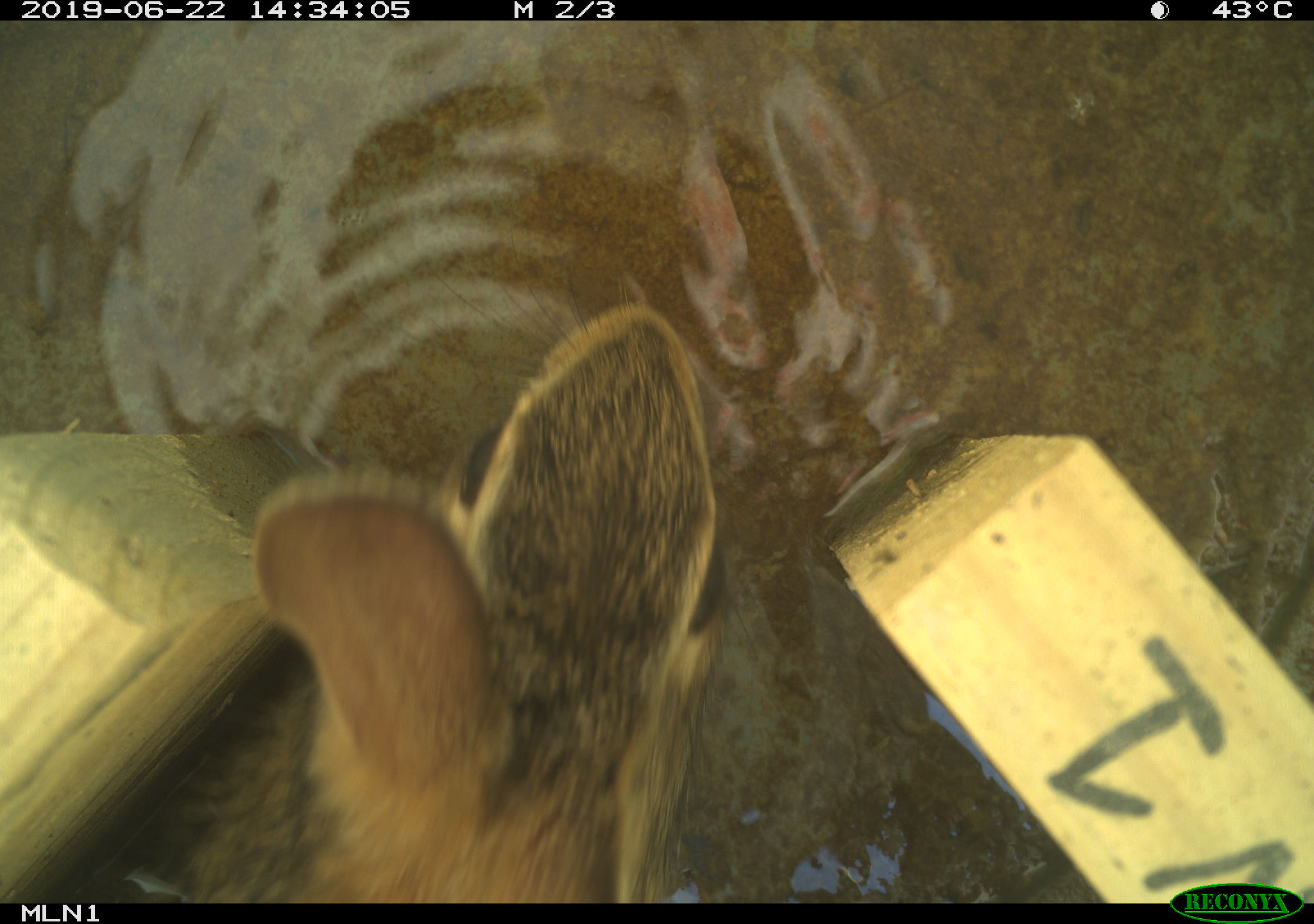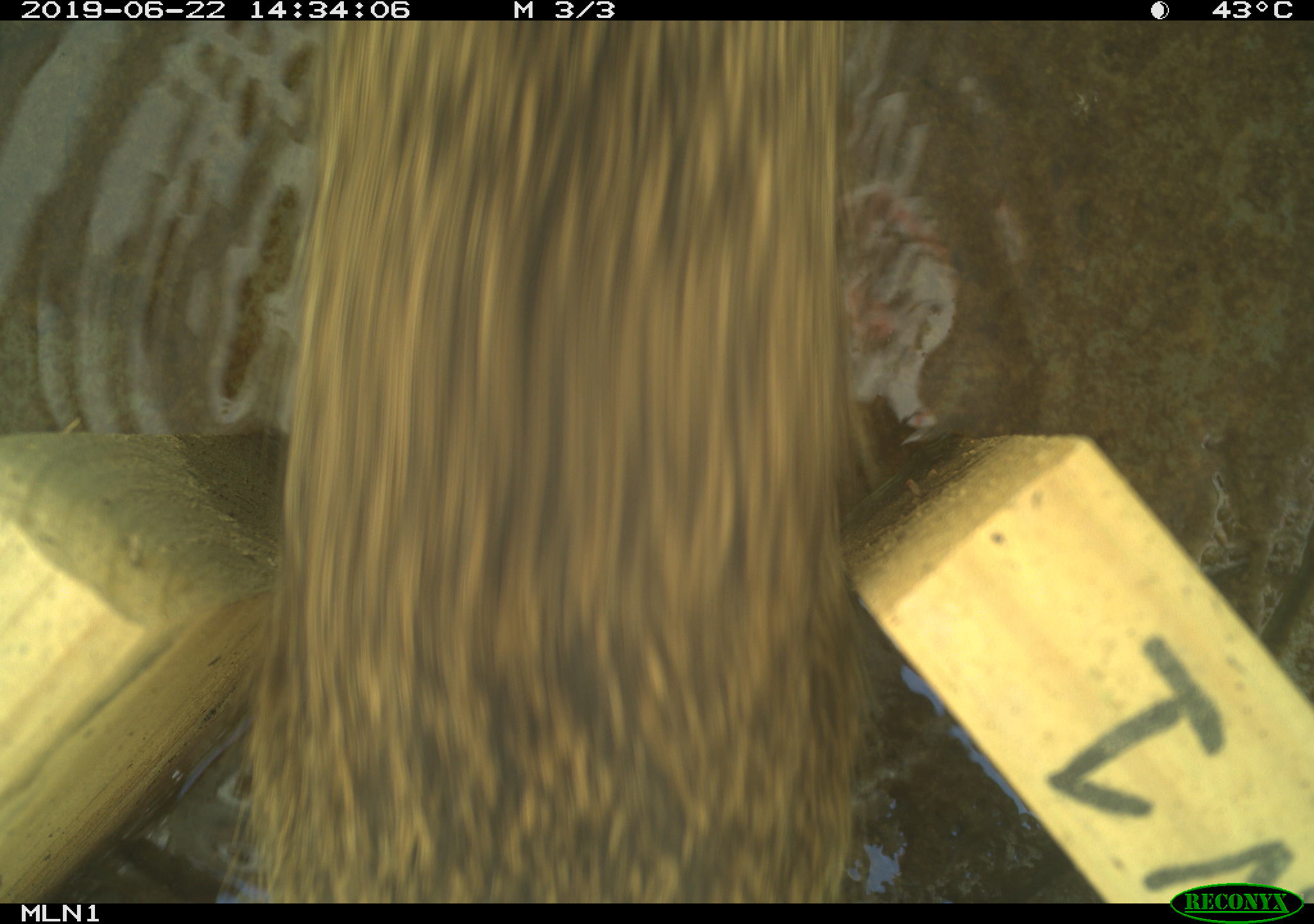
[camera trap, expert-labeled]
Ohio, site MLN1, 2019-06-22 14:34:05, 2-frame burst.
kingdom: Animalia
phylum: Chordata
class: Mammalia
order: Lagomorpha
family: Leporidae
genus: Sylvilagus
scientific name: Sylvilagus floridanus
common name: eastern cottontail